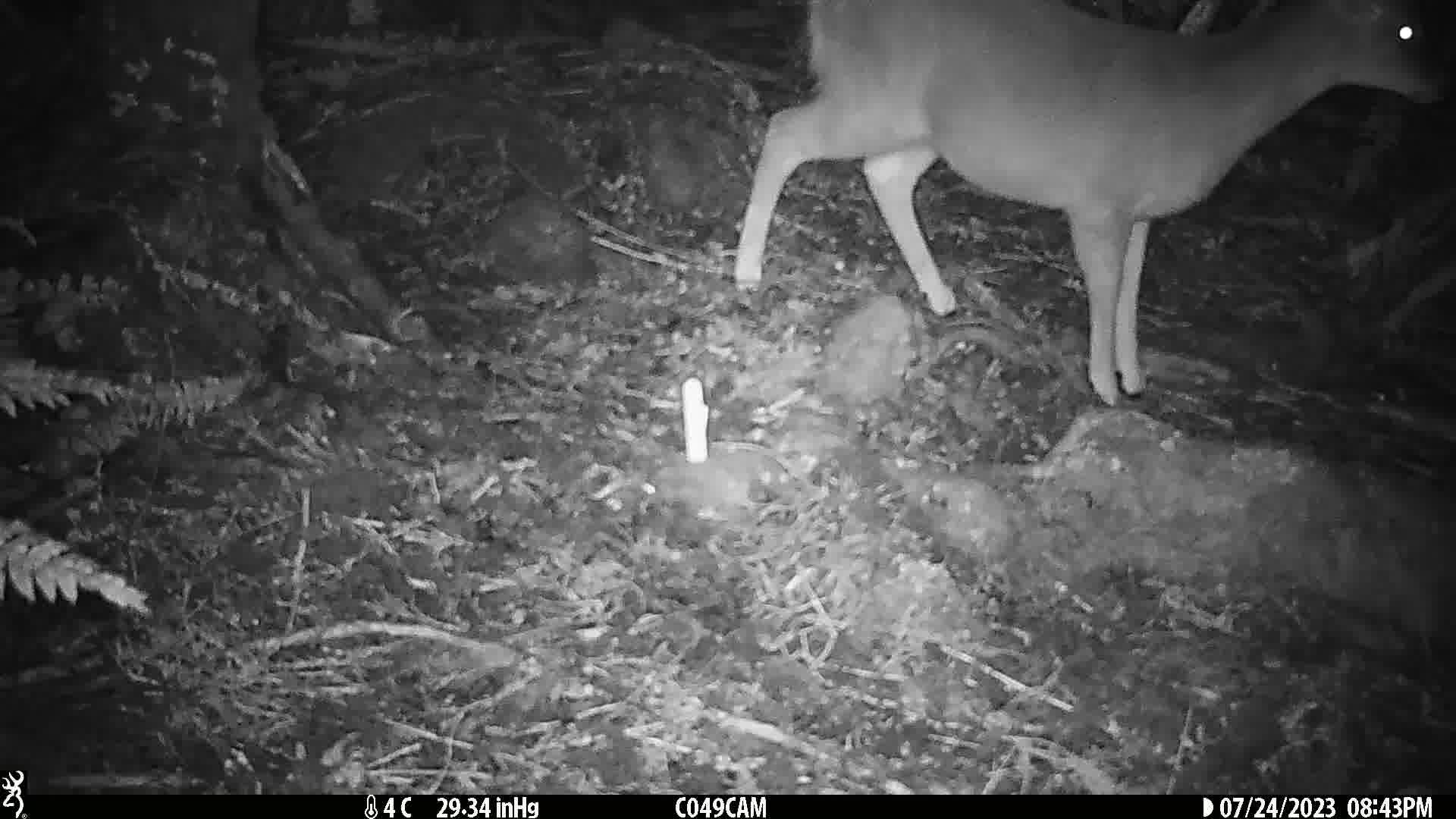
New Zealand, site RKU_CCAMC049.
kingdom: Animalia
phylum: Chordata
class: Mammalia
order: Artiodactyla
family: Cervidae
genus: Odocoileus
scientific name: Odocoileus virginianus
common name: white-tailed deer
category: white tailed deer